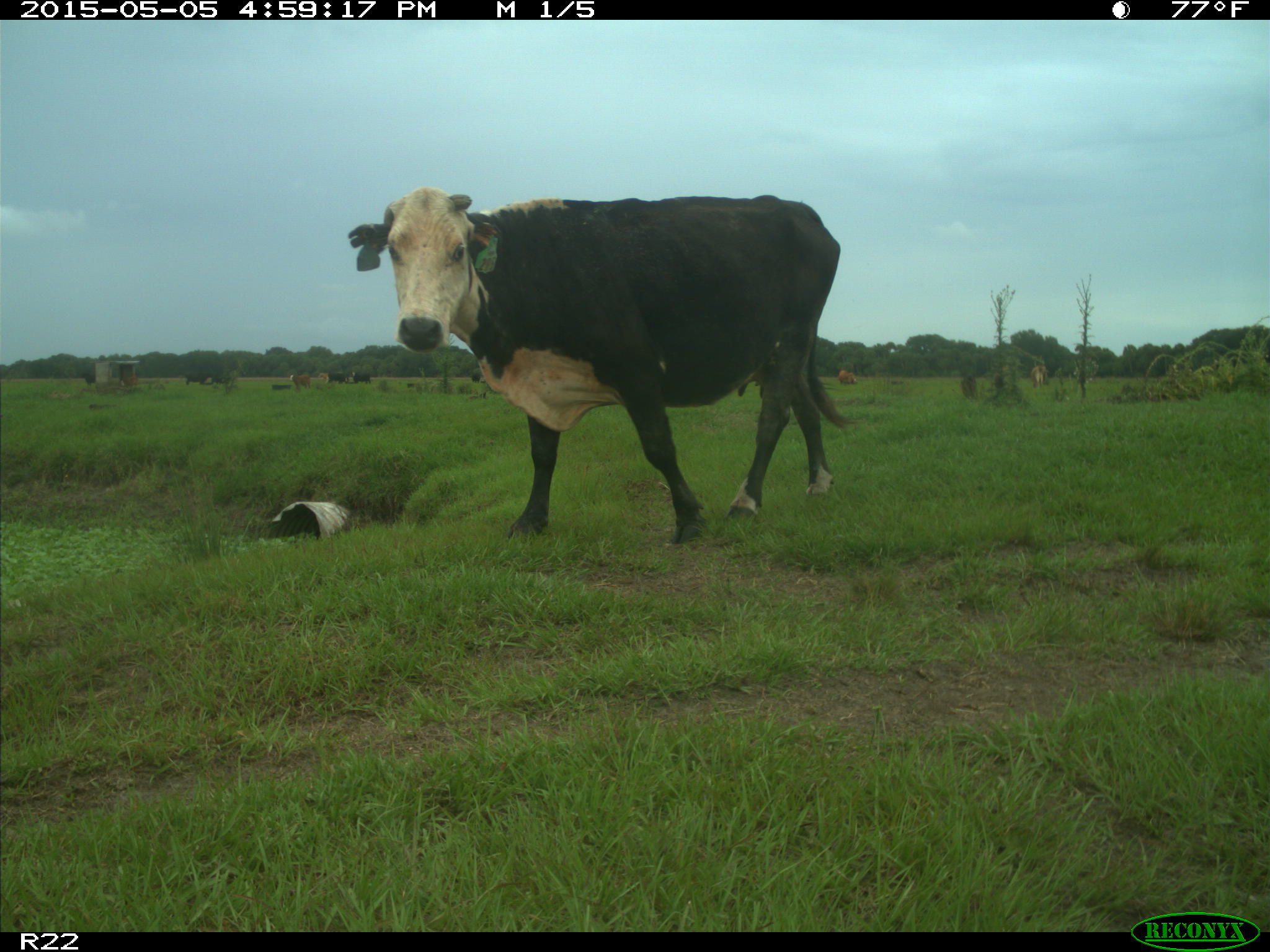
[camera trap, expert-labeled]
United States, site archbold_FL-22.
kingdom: Animalia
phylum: Chordata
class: Mammalia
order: Artiodactyla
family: Bovidae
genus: Bos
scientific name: Bos taurus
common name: domestic cow